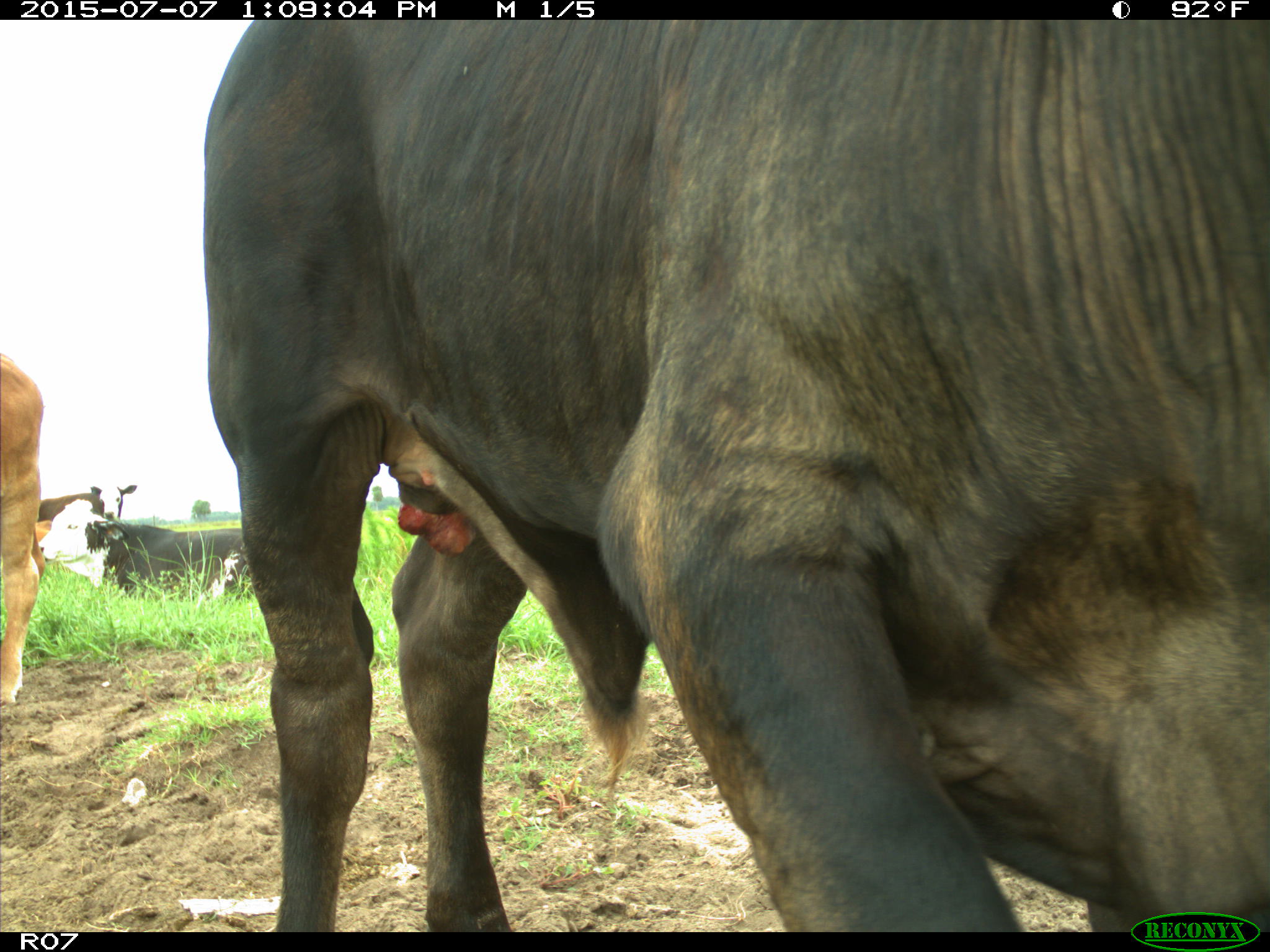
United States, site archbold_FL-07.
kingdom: Animalia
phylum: Chordata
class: Mammalia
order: Artiodactyla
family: Bovidae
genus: Bos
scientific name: Bos taurus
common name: domestic cow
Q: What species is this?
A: Bos taurus (domestic cow).